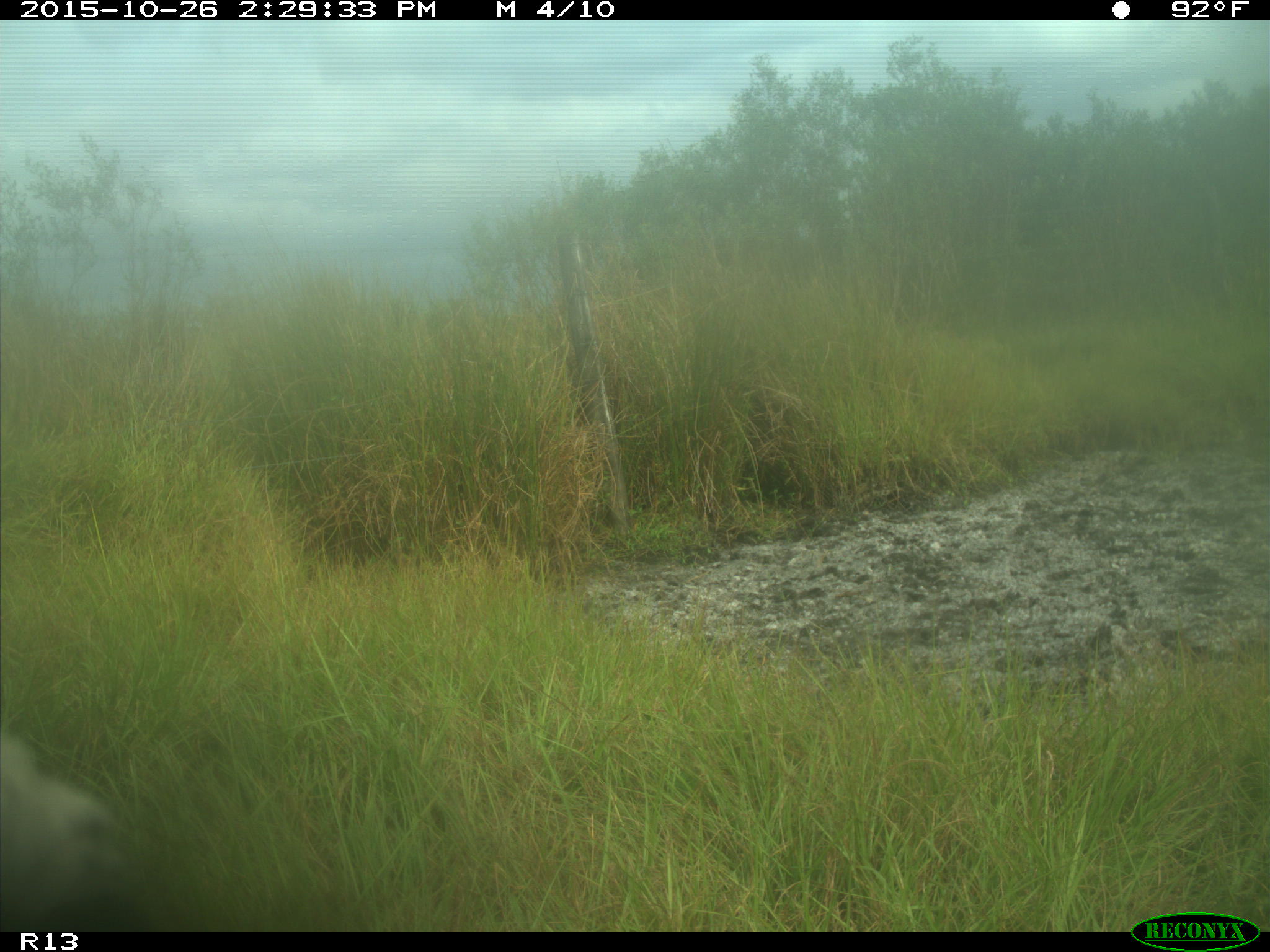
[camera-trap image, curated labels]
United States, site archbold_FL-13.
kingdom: Animalia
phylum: Chordata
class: Mammalia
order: Artiodactyla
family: Bovidae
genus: Bos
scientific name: Bos taurus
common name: domestic cow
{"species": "Bos taurus (domestic cow)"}